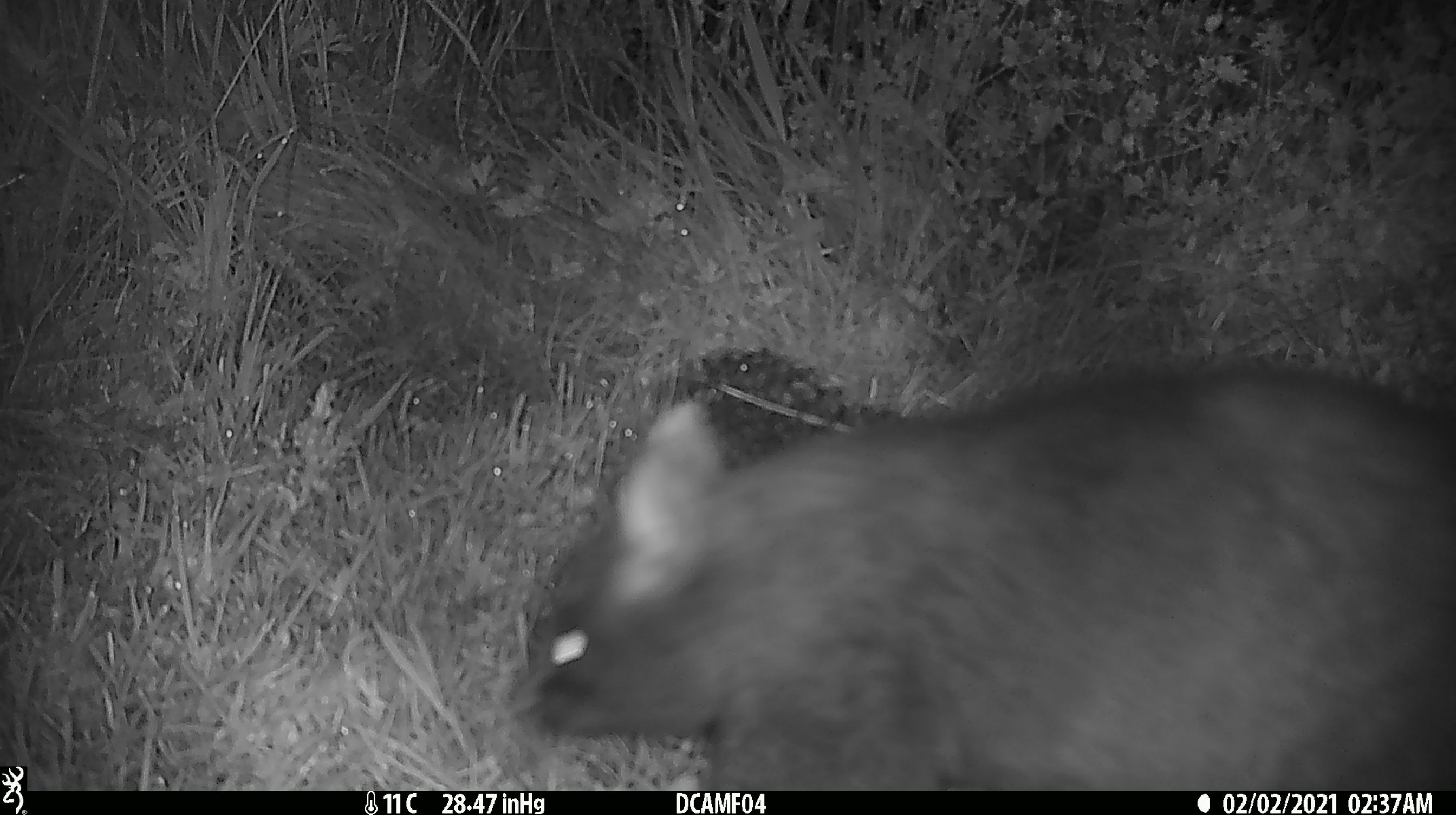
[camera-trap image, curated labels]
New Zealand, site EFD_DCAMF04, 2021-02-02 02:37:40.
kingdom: Animalia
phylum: Chordata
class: Mammalia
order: Diprotodontia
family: Phalangeridae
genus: Trichosurus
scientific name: Trichosurus vulpecula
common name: common brushtail possum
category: possum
Possum (common brushtail possum) (Trichosurus vulpecula).